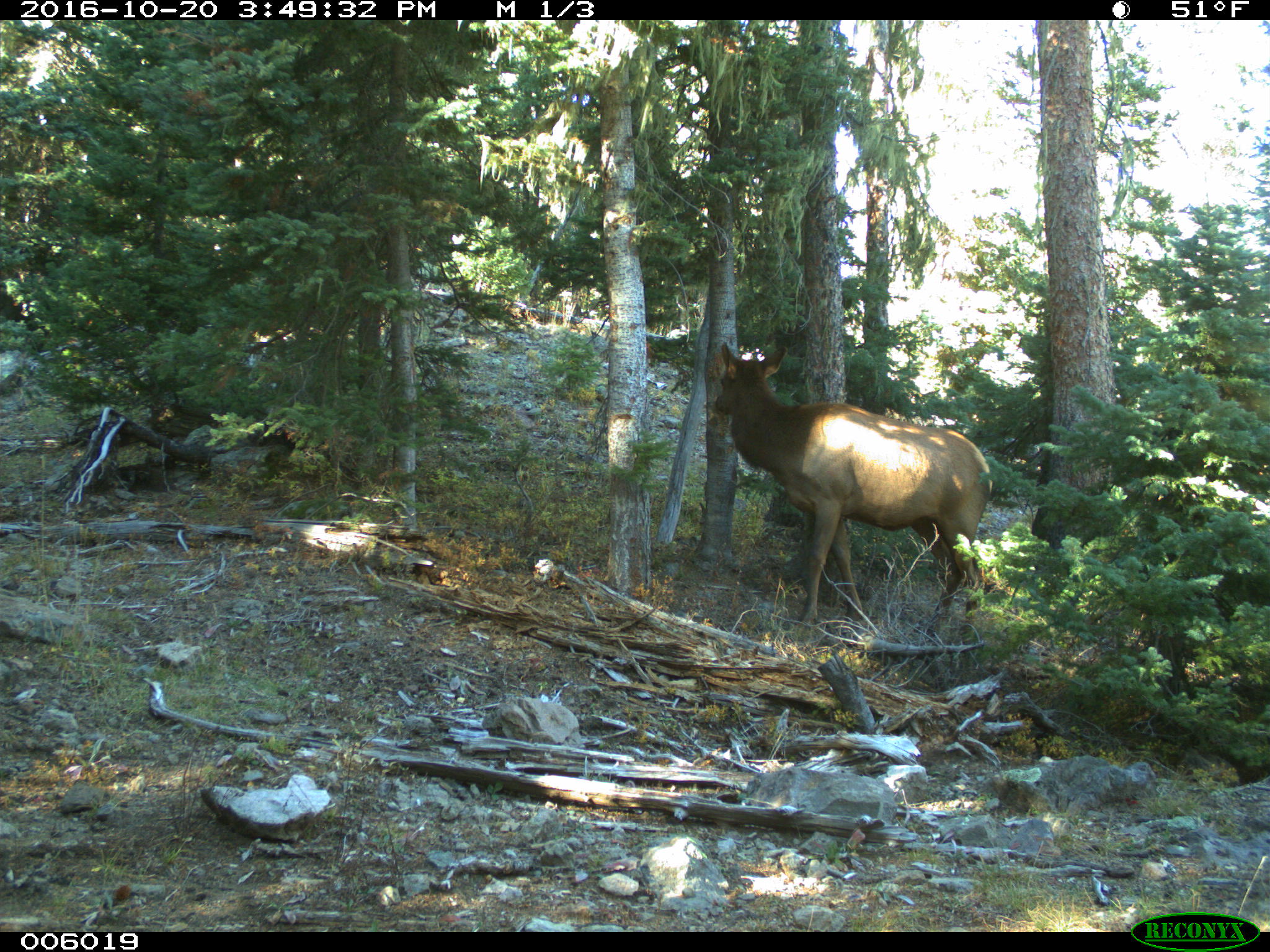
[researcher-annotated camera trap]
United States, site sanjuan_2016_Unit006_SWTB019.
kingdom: Animalia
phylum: Chordata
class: Mammalia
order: Artiodactyla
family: Cervidae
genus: Cervus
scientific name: Cervus elaphus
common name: red deer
Cervus elaphus (red deer).